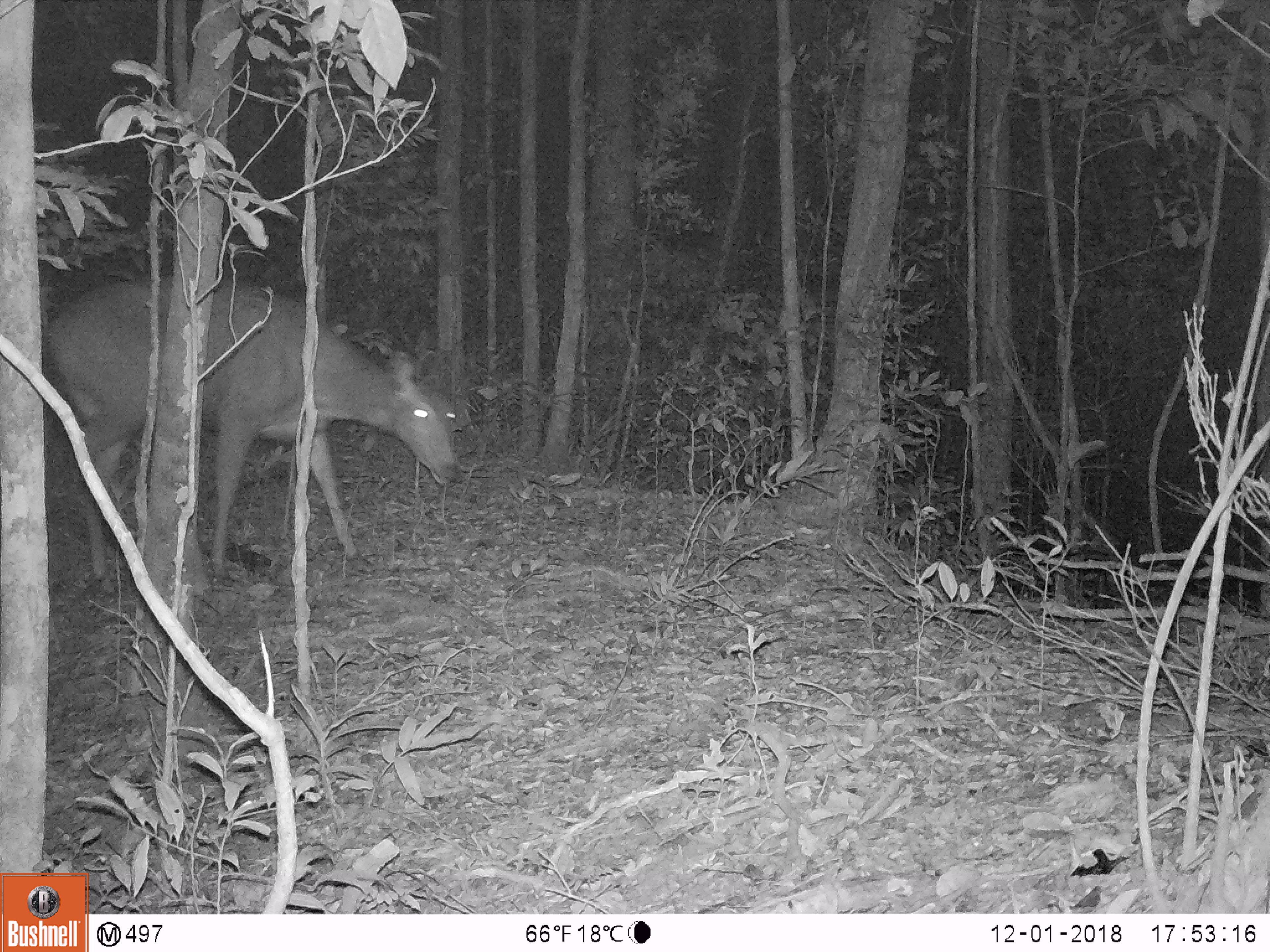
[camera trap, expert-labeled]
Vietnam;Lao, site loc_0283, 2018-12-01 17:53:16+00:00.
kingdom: Animalia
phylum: Chordata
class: Mammalia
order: Artiodactyla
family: Cervidae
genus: Rusa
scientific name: Rusa unicolor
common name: sambar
Sambar (Rusa unicolor). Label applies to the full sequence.